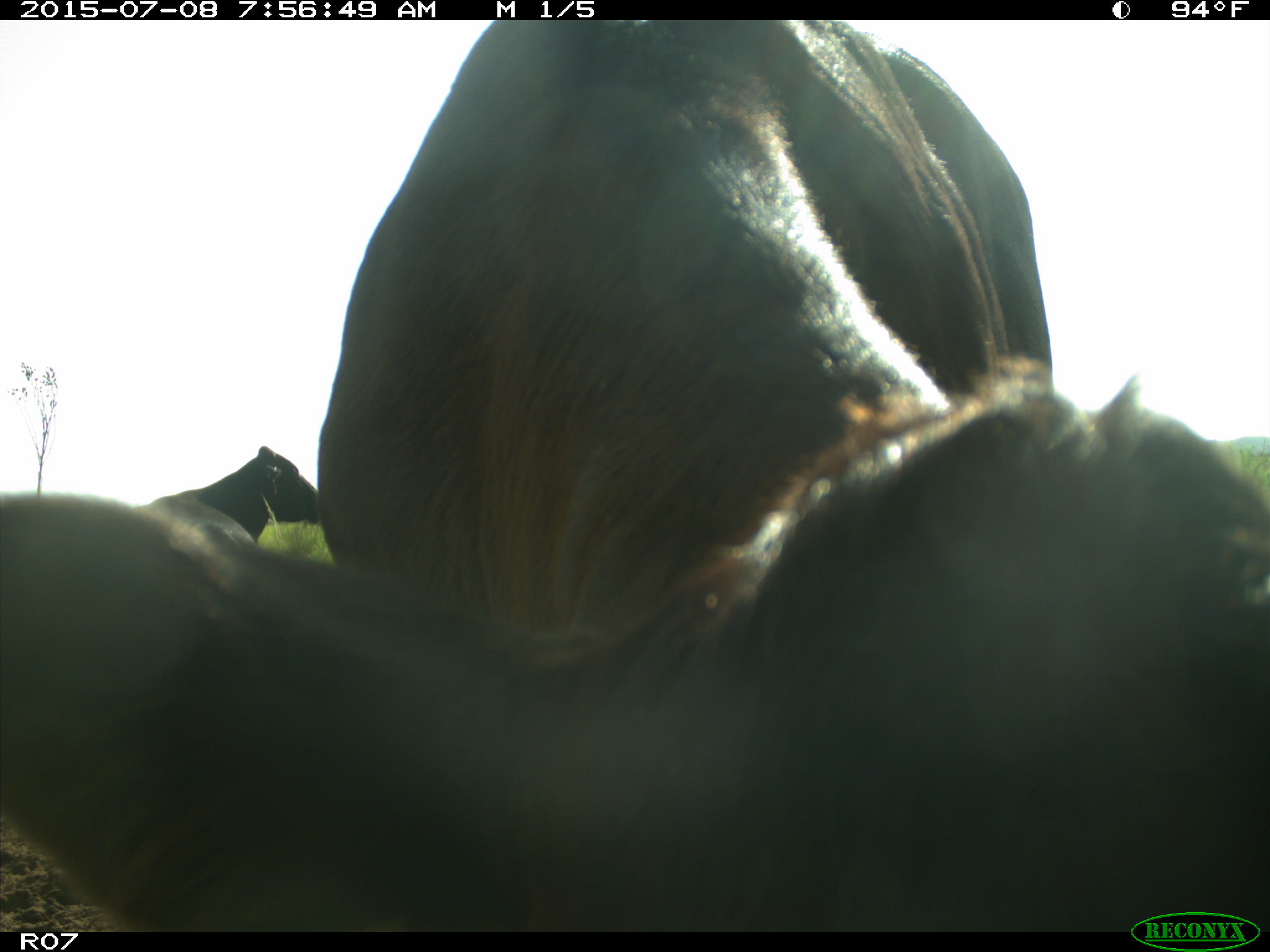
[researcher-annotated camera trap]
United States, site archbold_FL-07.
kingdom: Animalia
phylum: Chordata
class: Mammalia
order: Artiodactyla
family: Bovidae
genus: Bos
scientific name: Bos taurus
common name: domestic cow